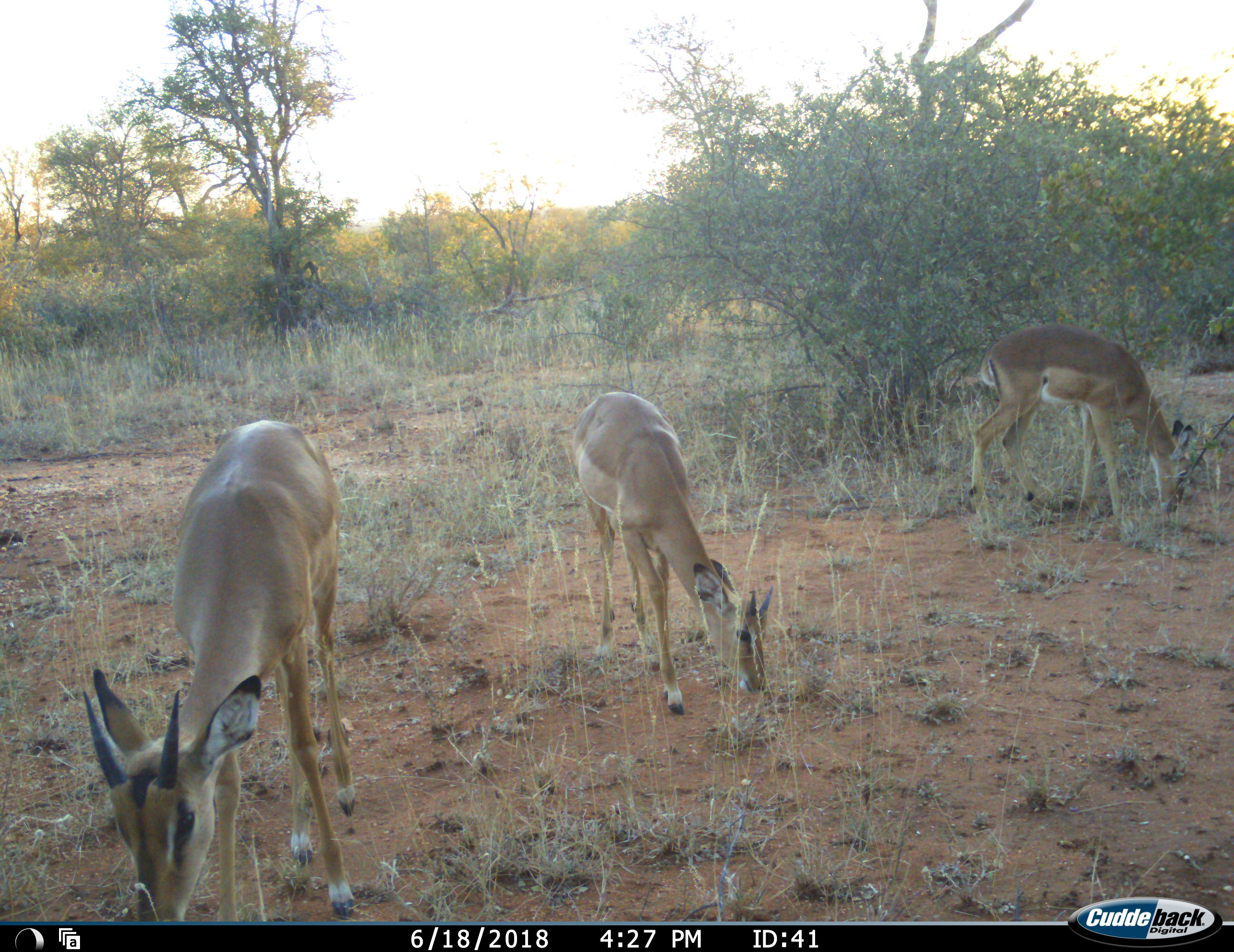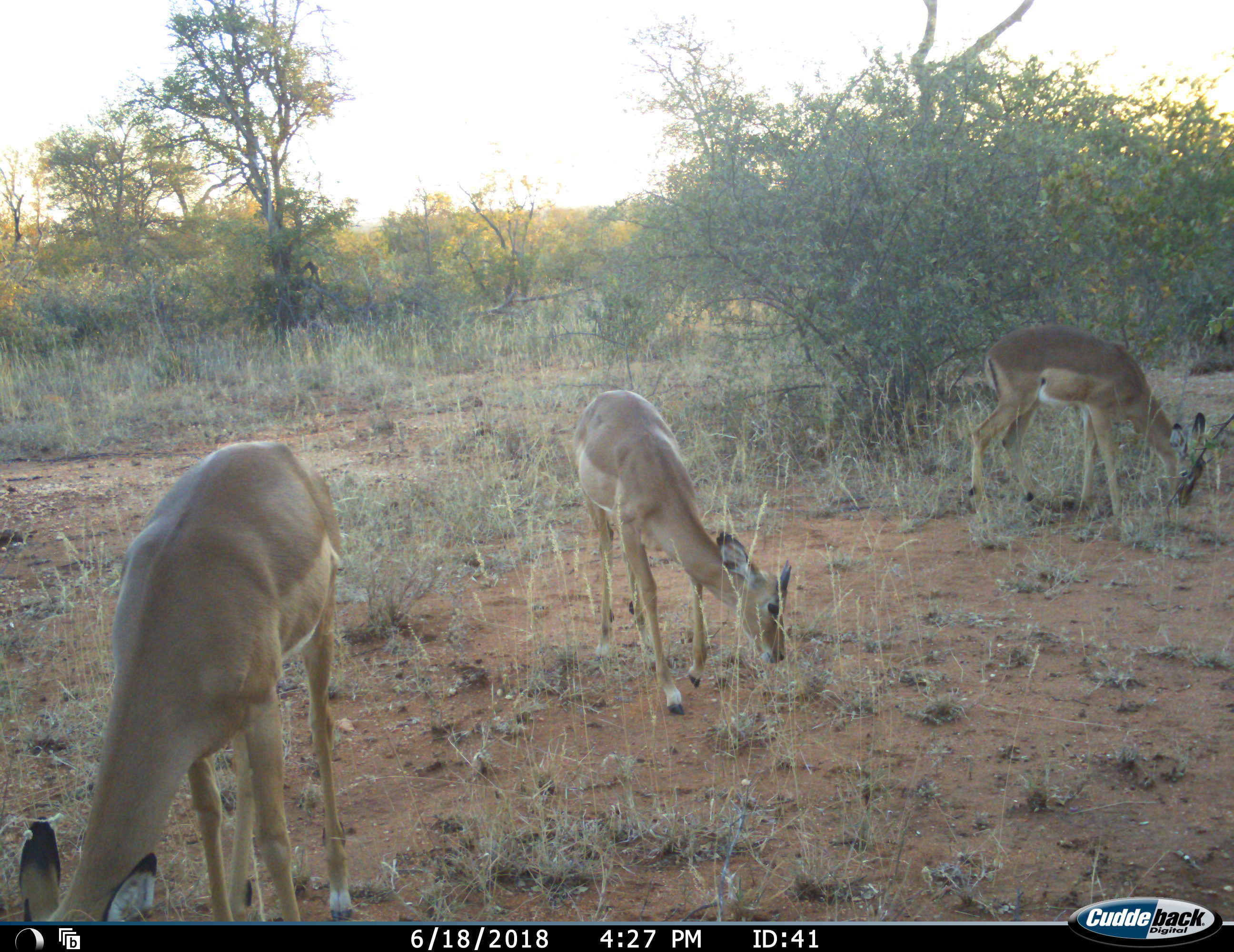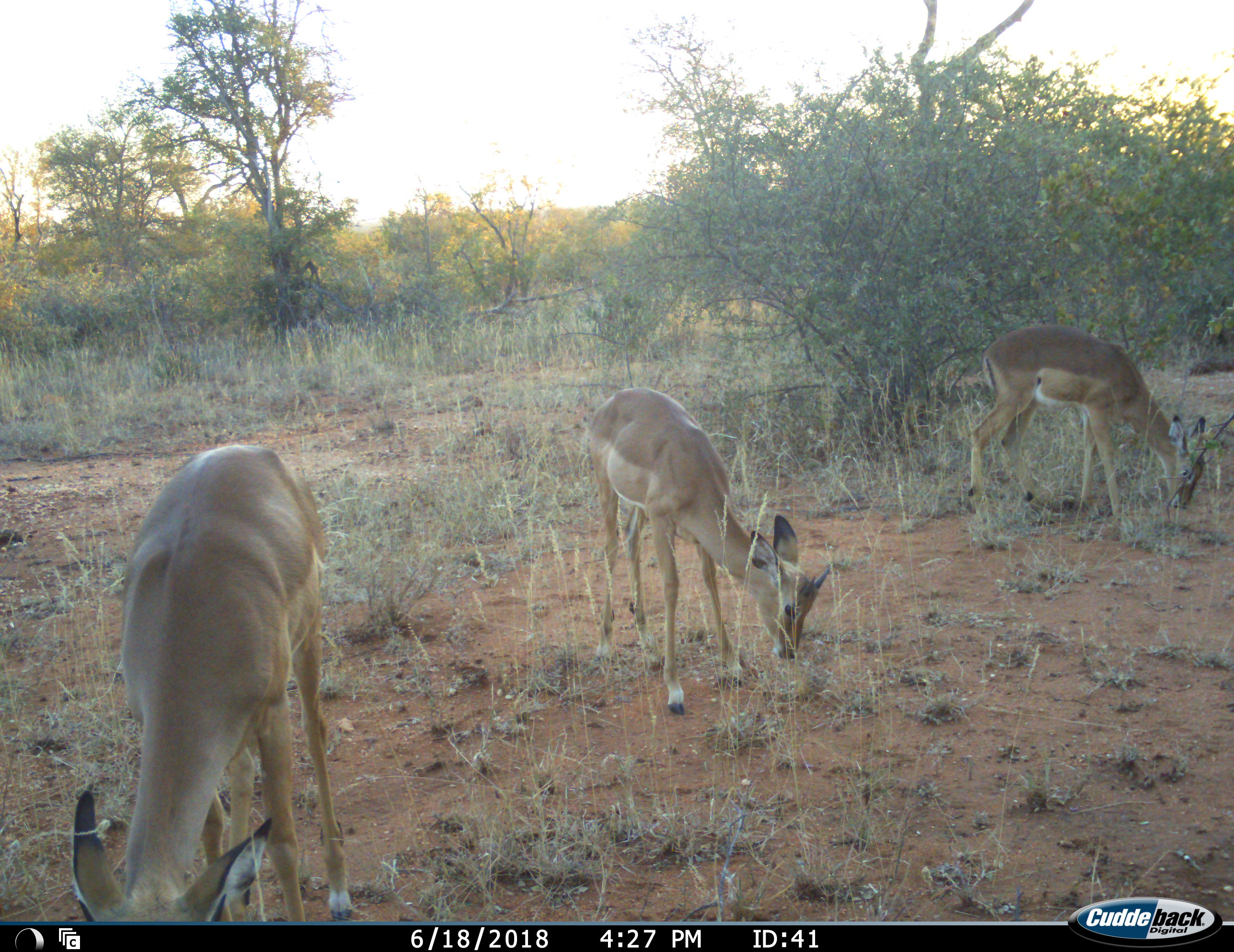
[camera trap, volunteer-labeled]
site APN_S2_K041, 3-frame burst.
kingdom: Animalia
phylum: Chordata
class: Mammalia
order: Artiodactyla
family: Bovidae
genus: Aepyceros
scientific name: Aepyceros melampus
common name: impala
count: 3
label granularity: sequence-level